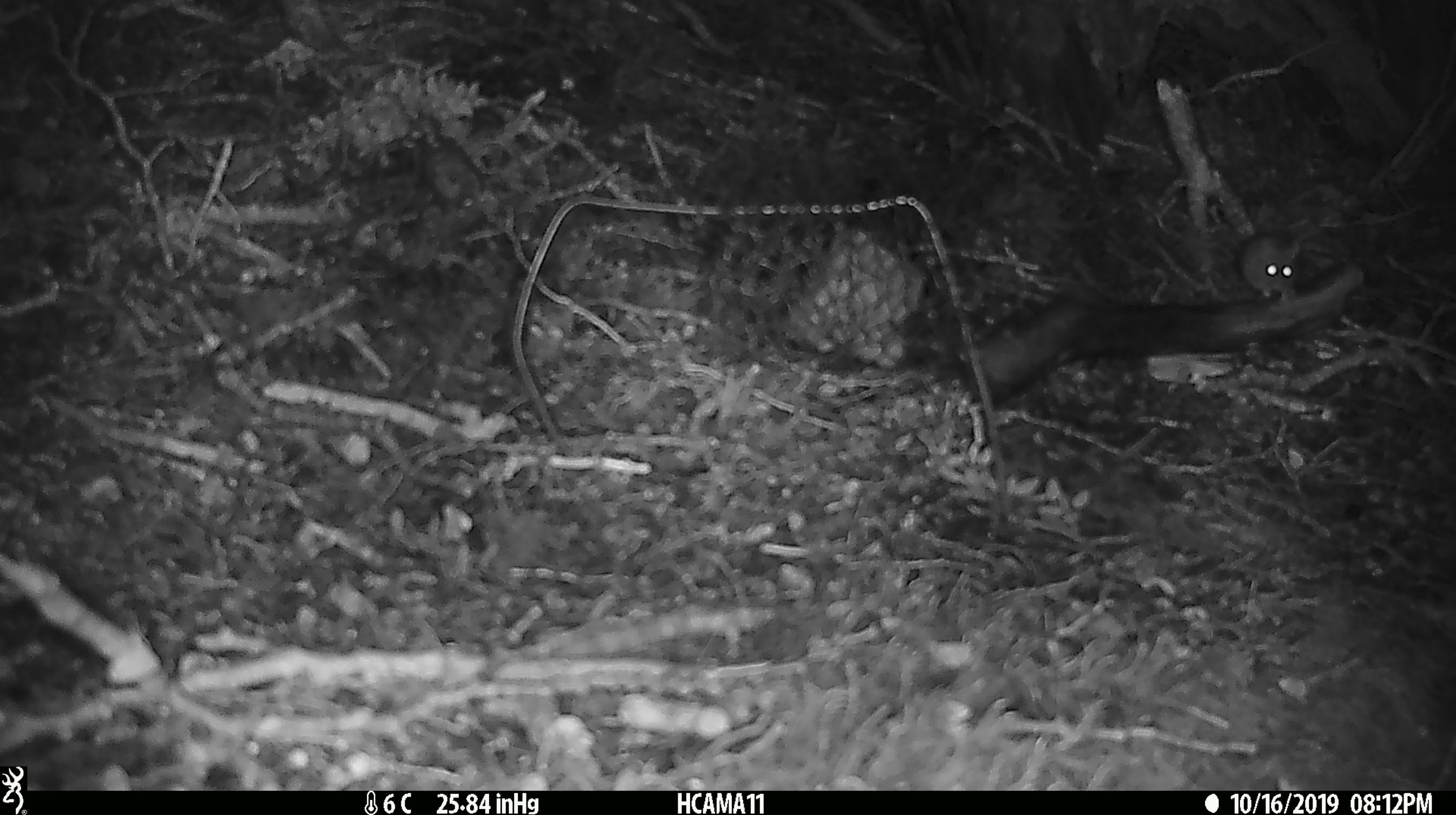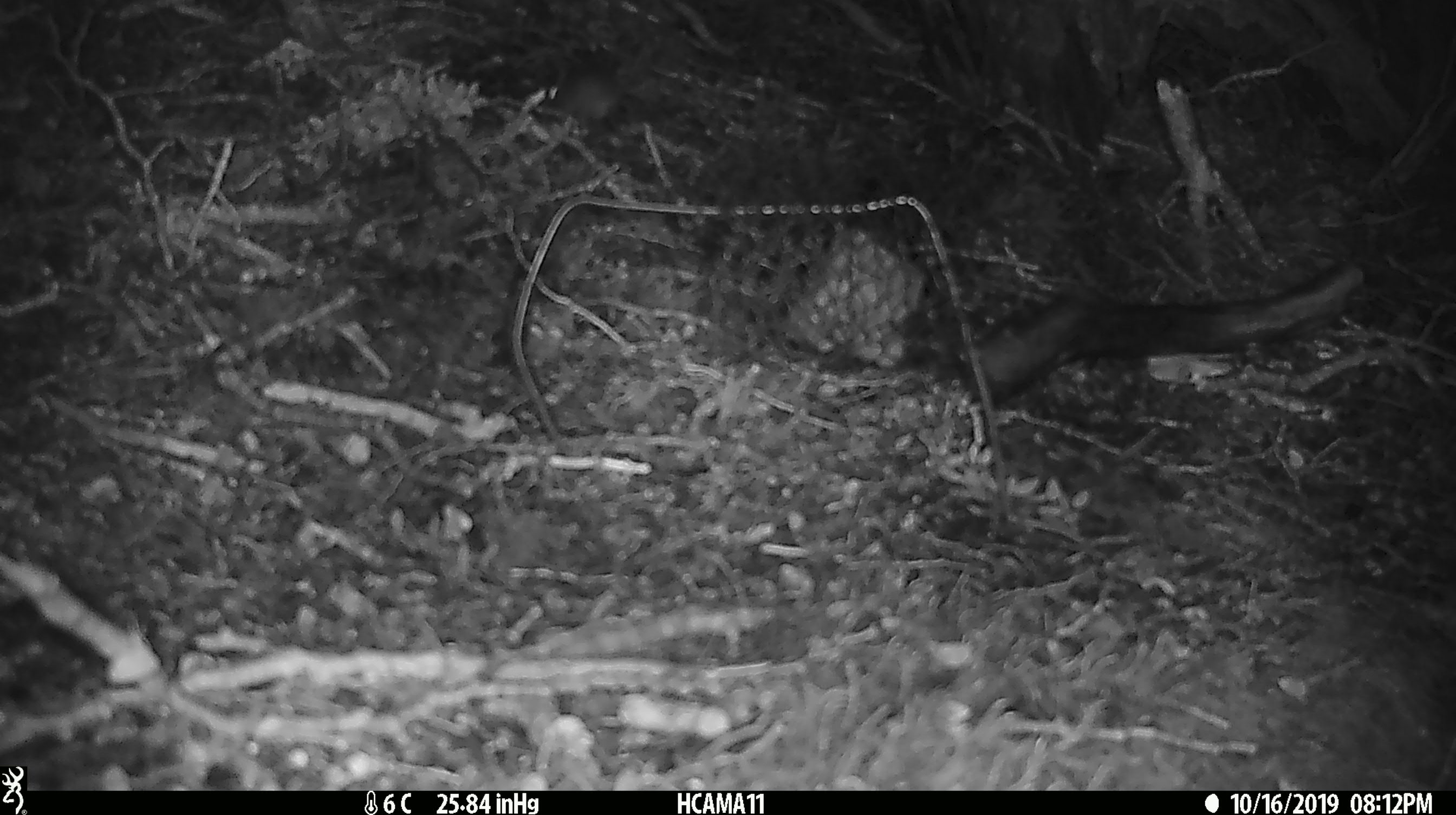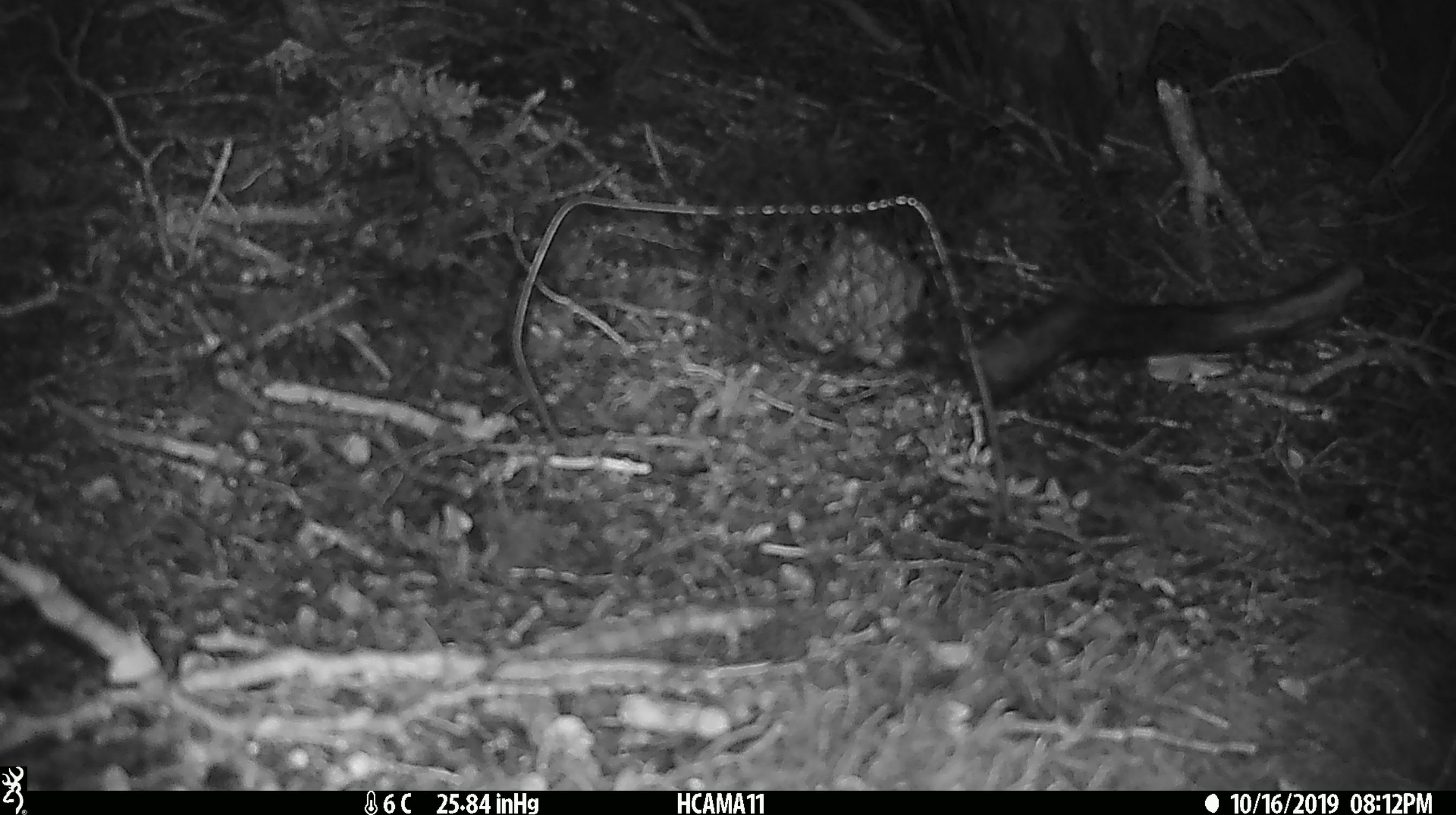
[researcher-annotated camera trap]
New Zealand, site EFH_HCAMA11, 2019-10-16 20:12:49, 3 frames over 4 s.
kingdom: Animalia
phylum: Chordata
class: Mammalia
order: Rodentia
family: Muridae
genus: Mus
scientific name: Mus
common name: mouse